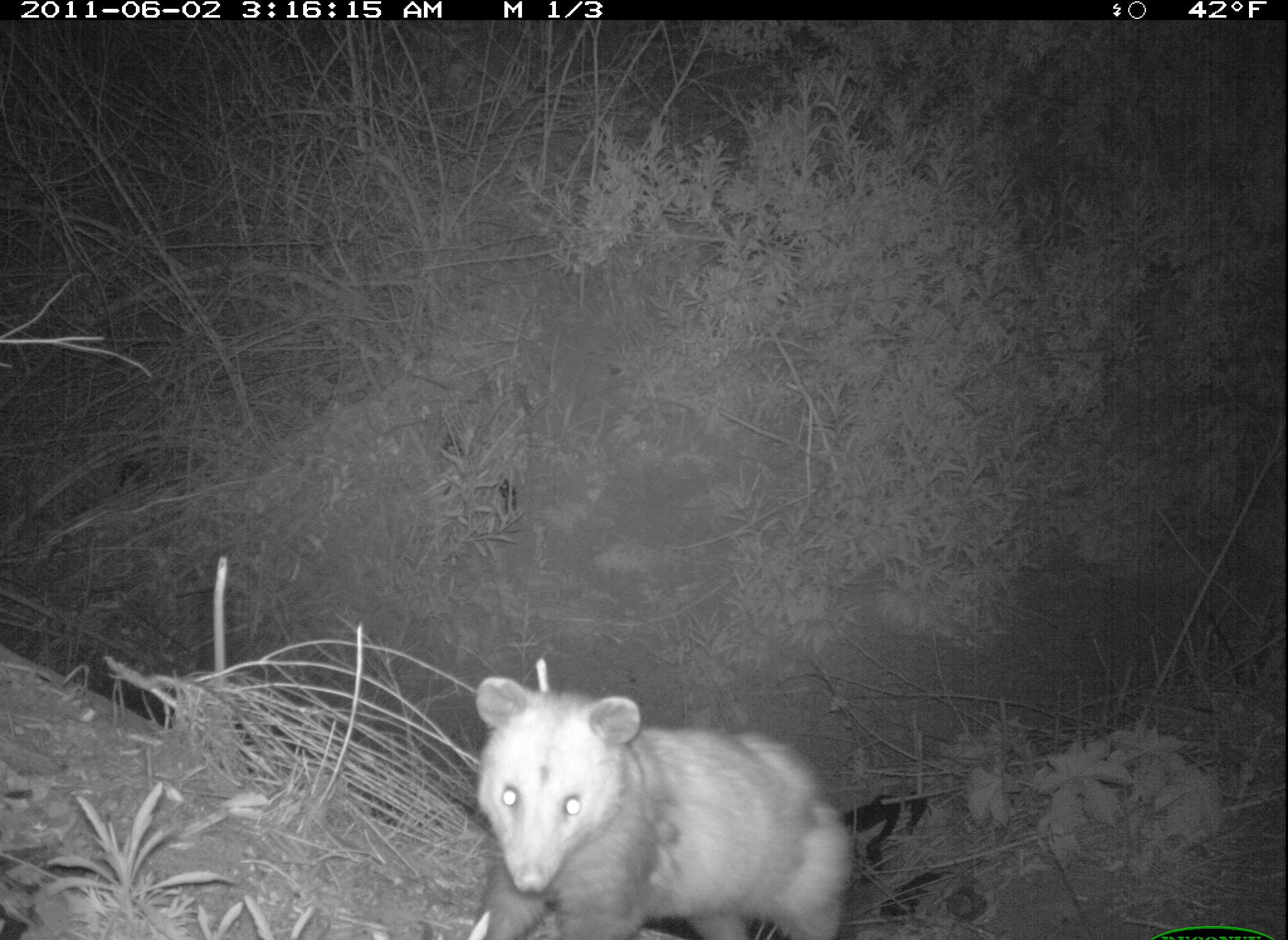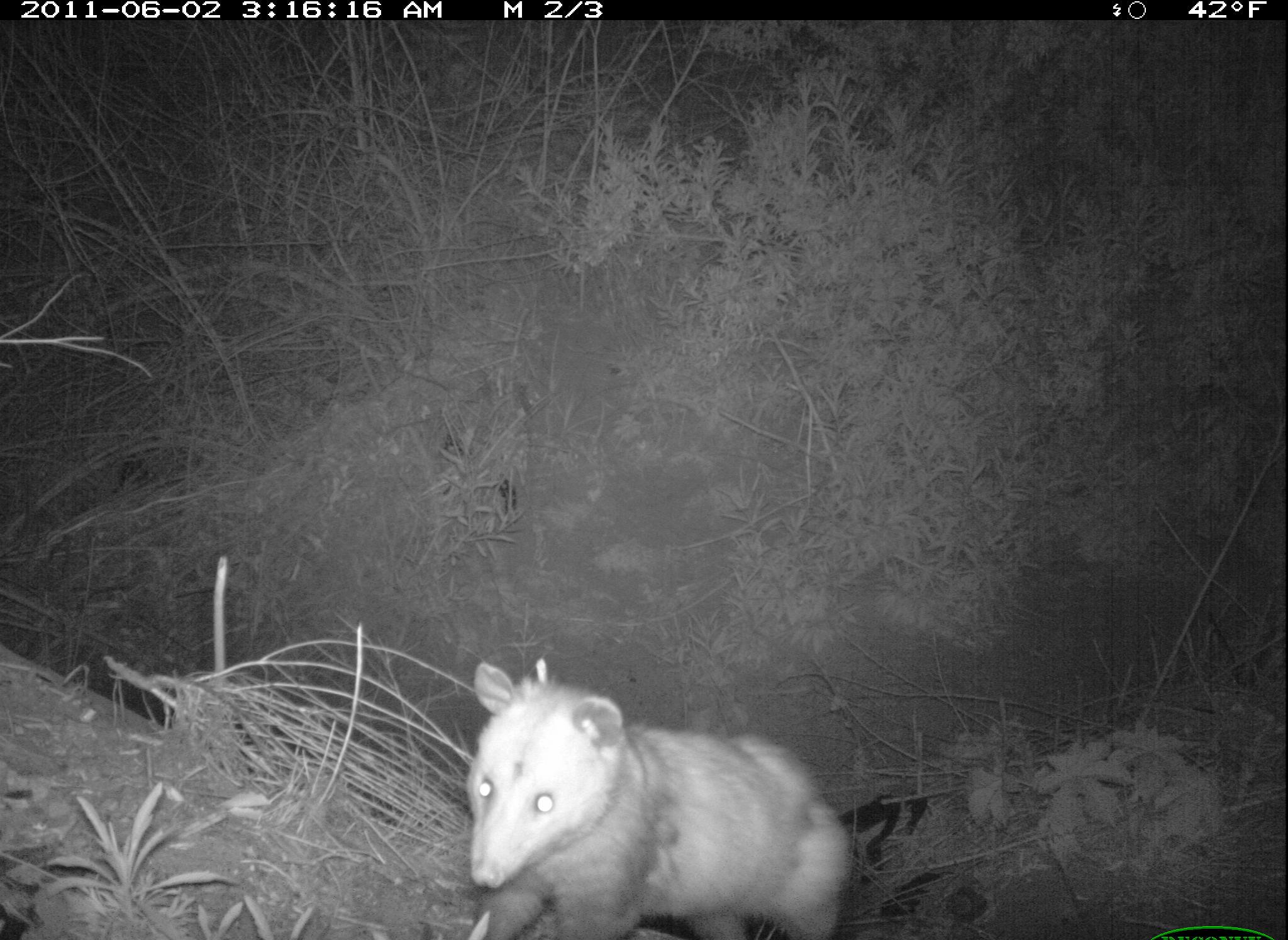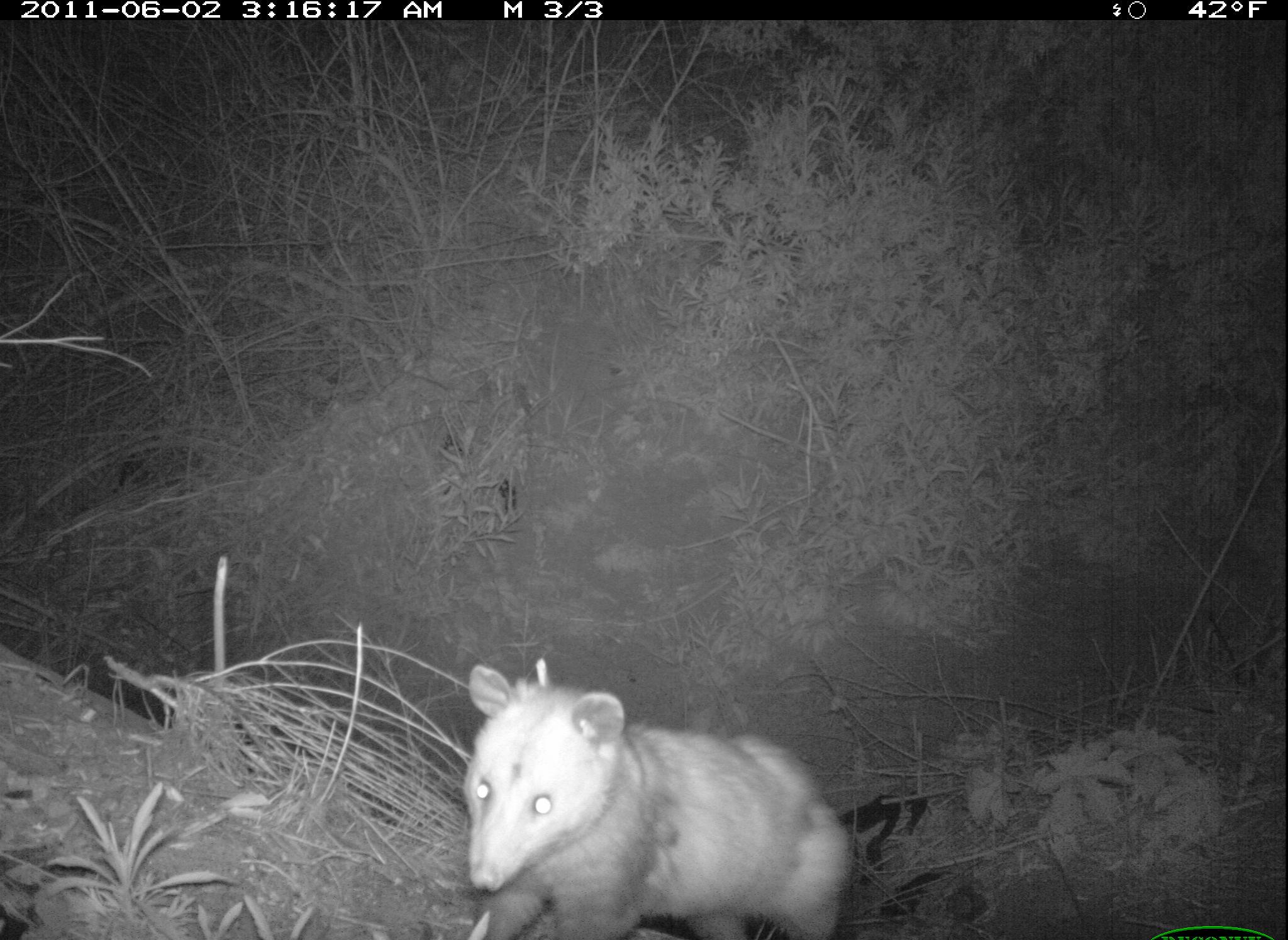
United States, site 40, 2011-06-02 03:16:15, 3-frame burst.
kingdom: Animalia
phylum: Chordata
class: Mammalia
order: Didelphimorphia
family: Didelphidae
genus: Didelphis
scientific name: Didelphis virginiana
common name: virginia opossum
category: opossum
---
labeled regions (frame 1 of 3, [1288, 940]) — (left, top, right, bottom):
opossum: (425, 654, 892, 940)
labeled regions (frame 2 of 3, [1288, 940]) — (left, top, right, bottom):
opossum: (435, 659, 863, 940)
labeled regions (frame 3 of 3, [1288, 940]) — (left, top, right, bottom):
opossum: (383, 648, 910, 940)